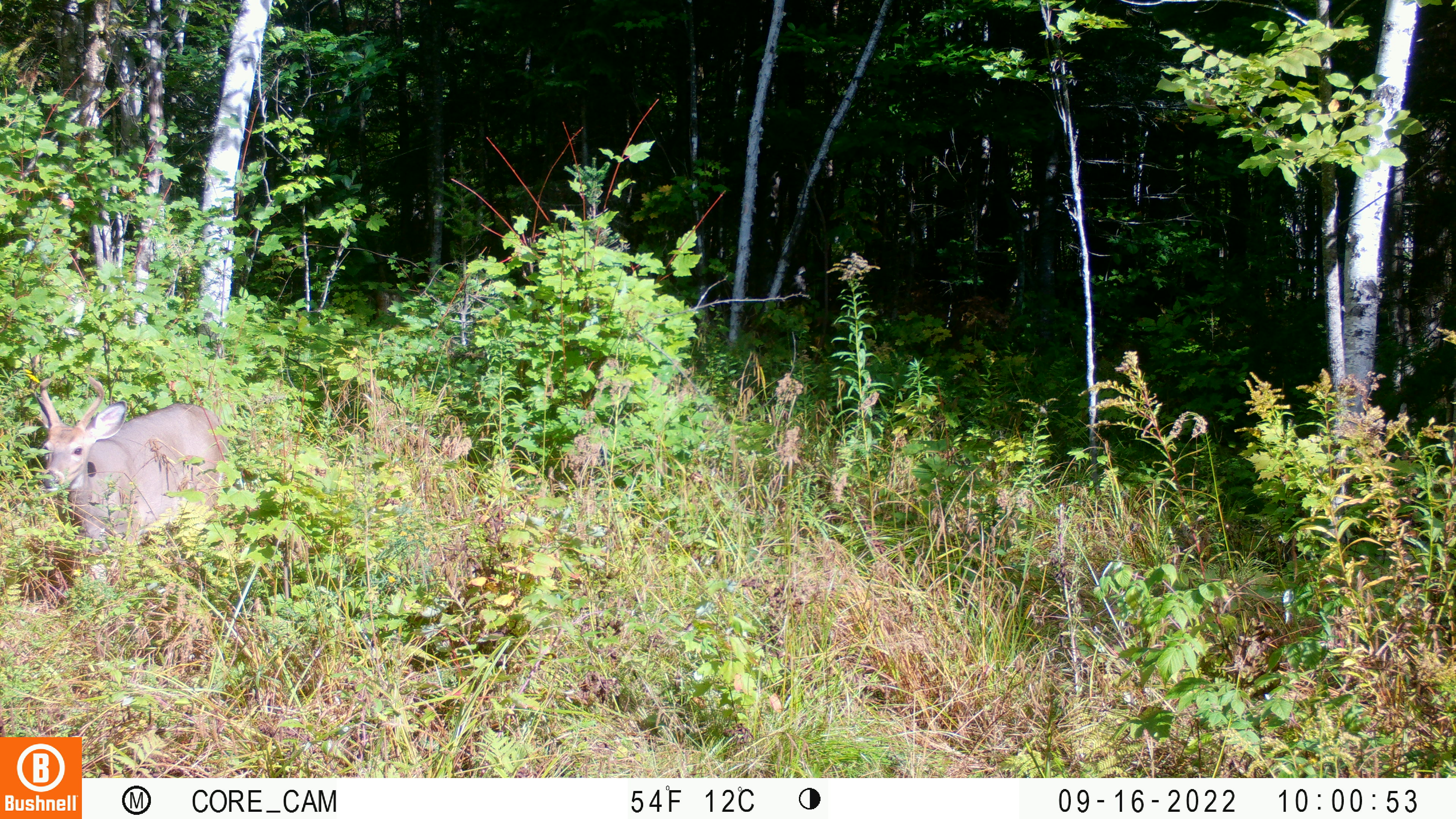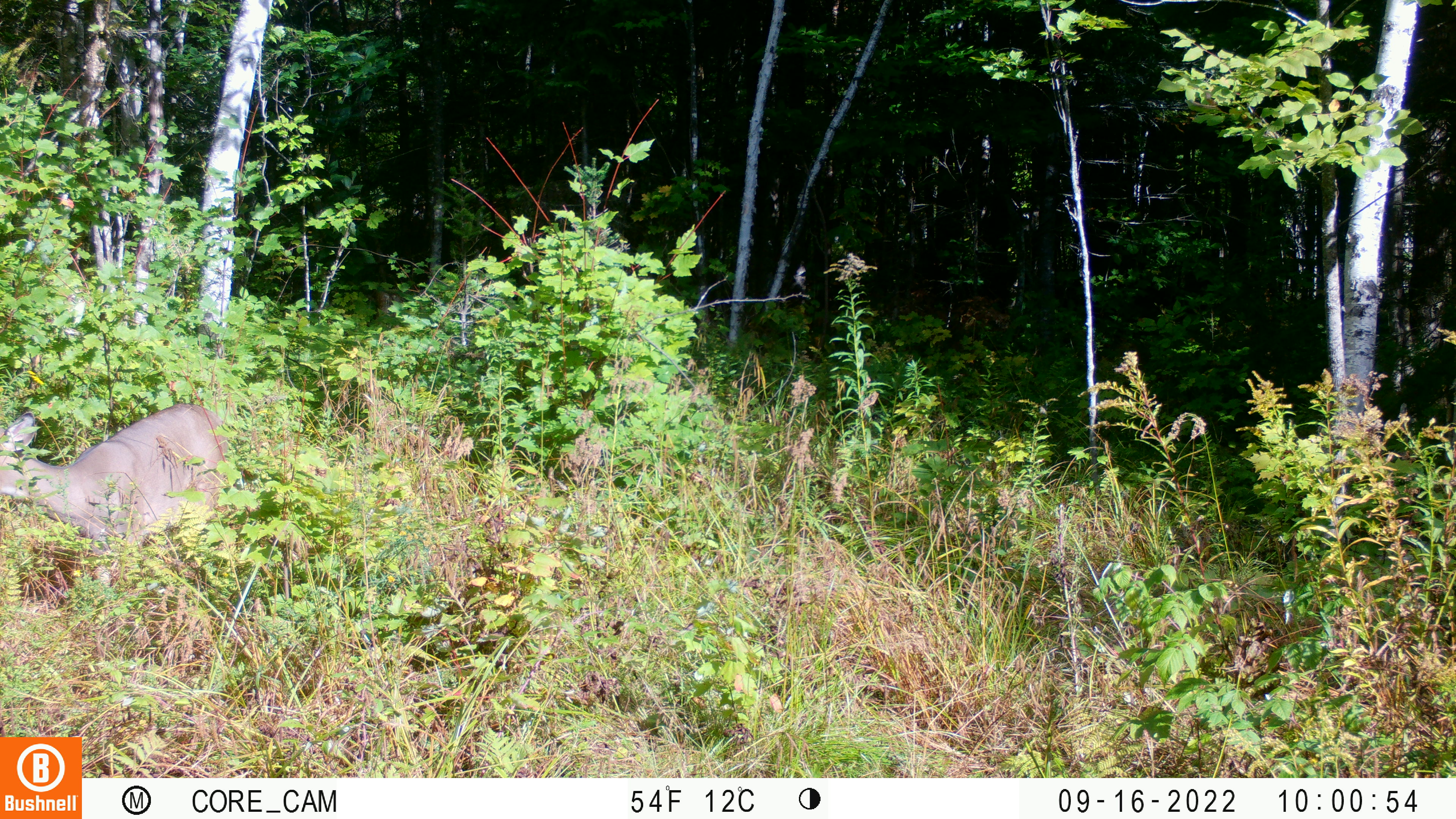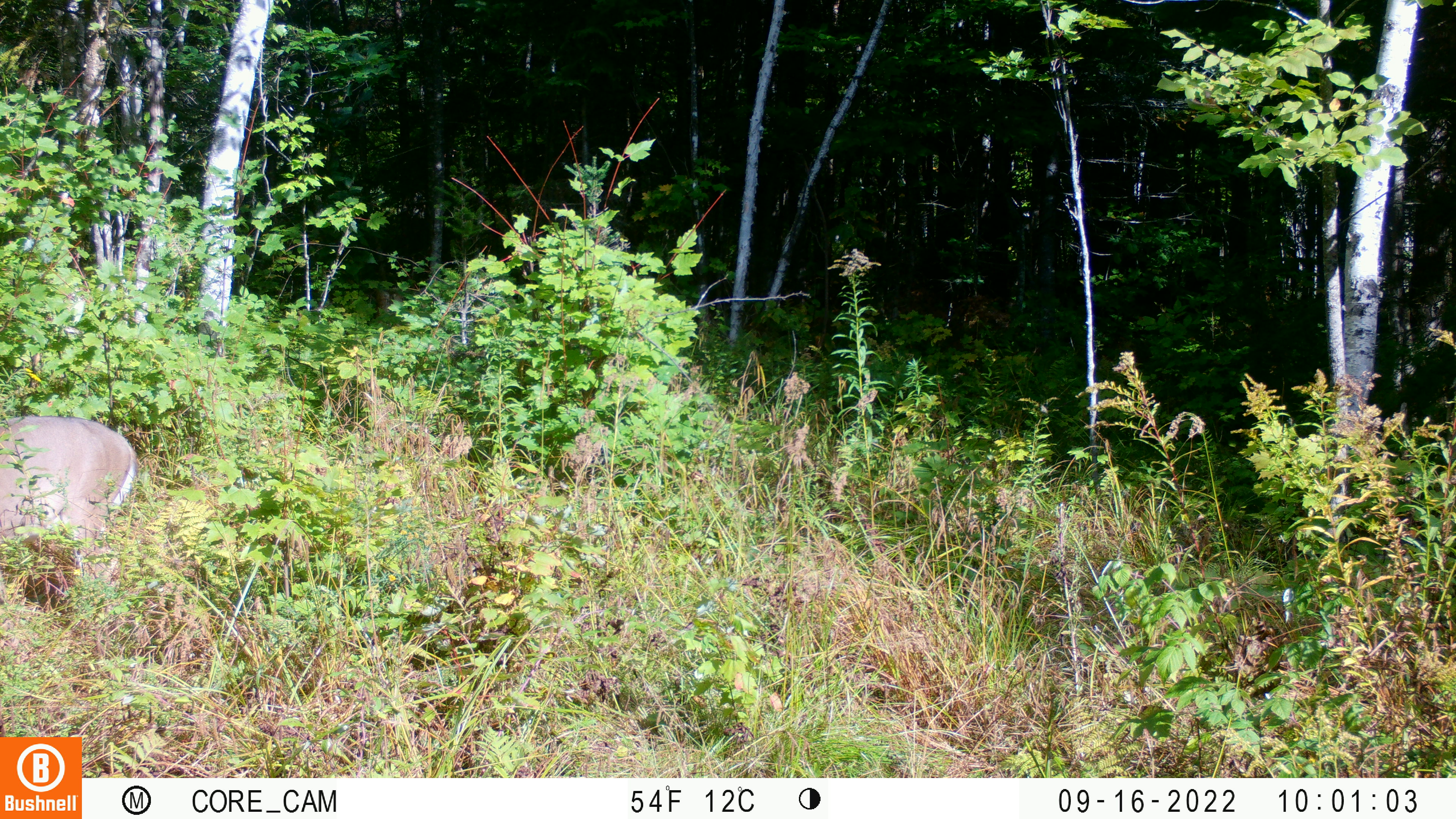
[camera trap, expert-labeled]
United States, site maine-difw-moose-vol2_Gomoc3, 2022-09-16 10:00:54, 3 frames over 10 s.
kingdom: Animalia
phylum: Chordata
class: Mammalia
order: Artiodactyla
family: Cervidae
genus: Odocoileus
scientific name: Odocoileus virginianus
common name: white-tailed deer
White-tailed deer (Odocoileus virginianus).